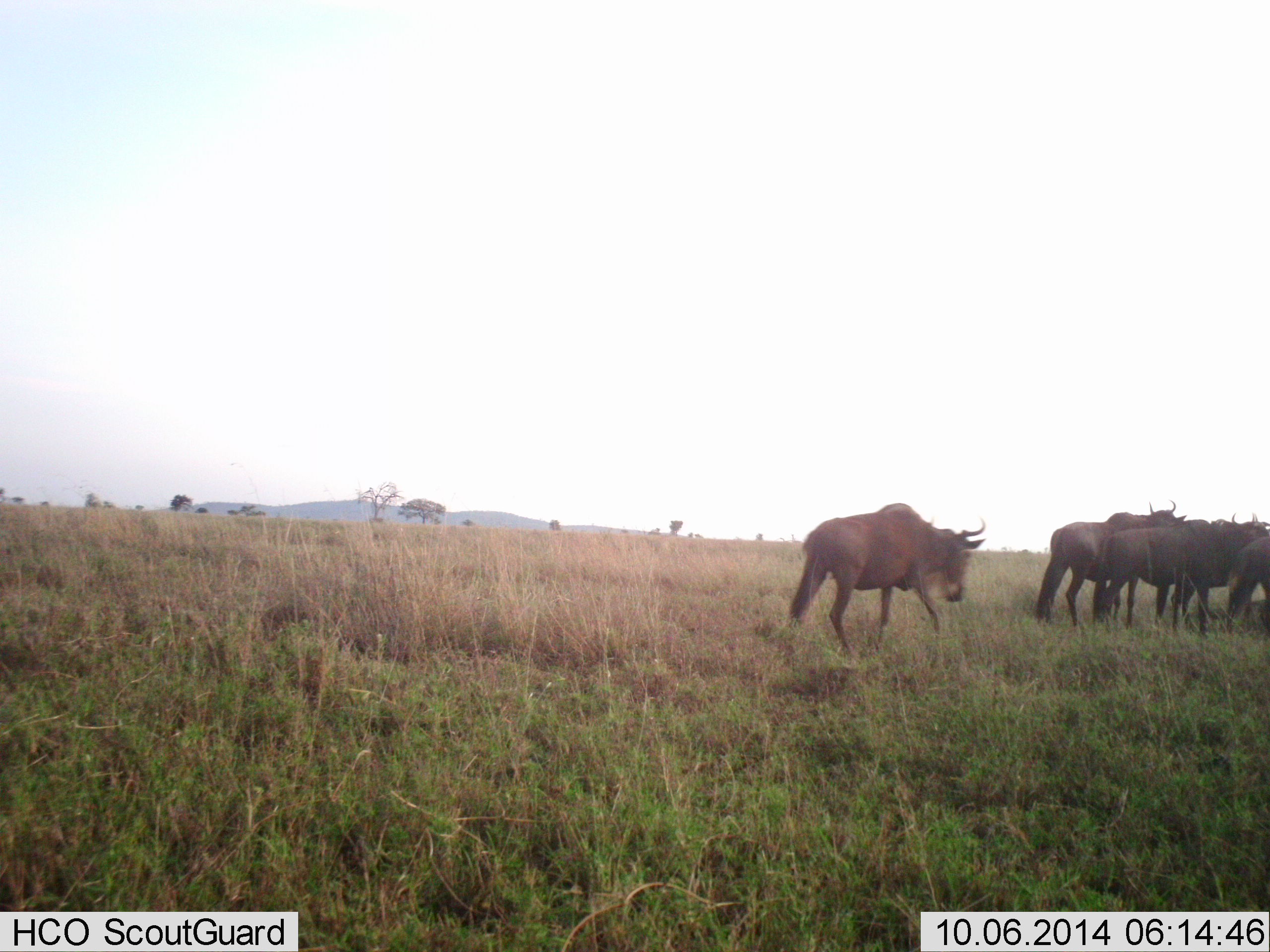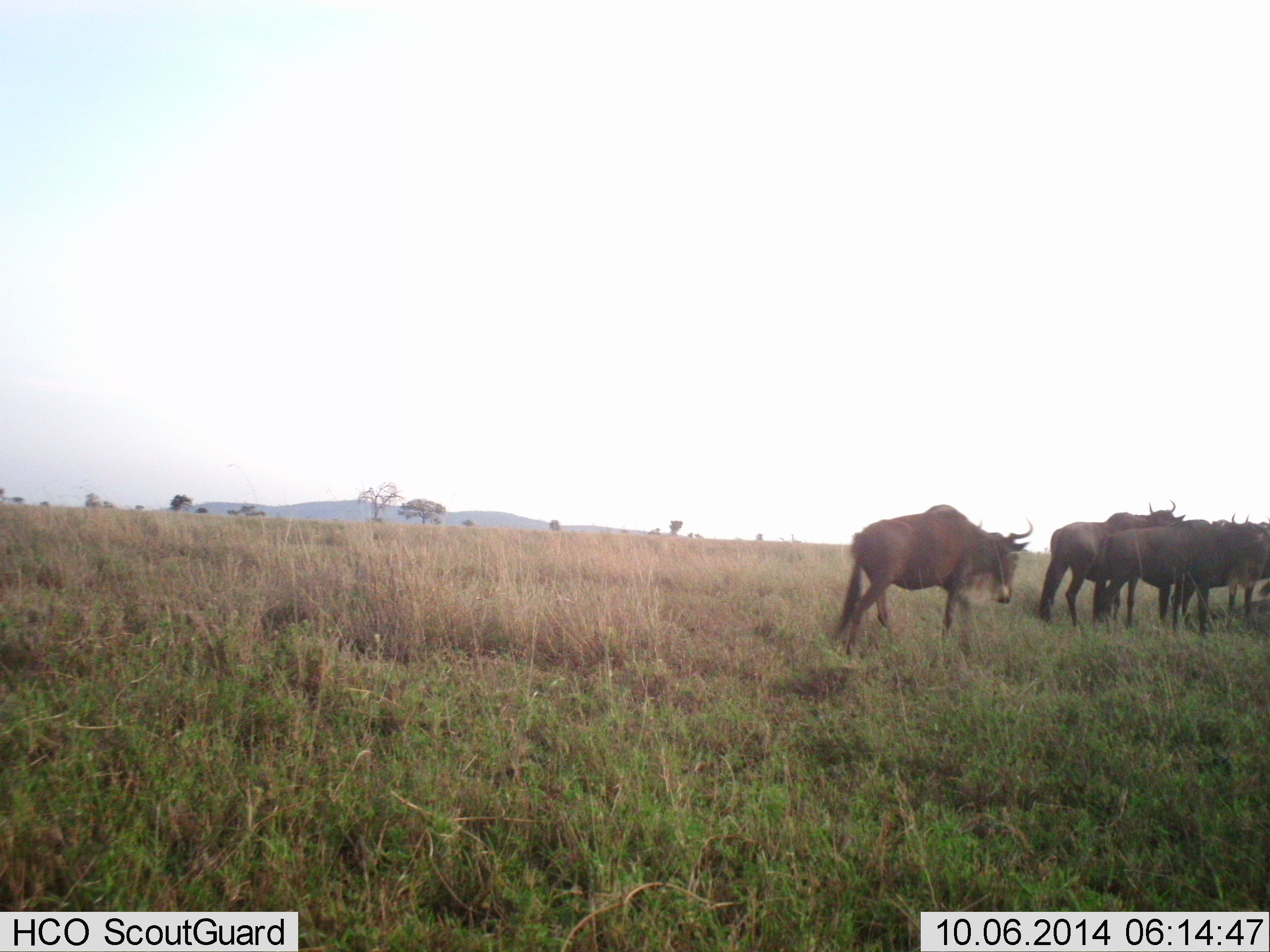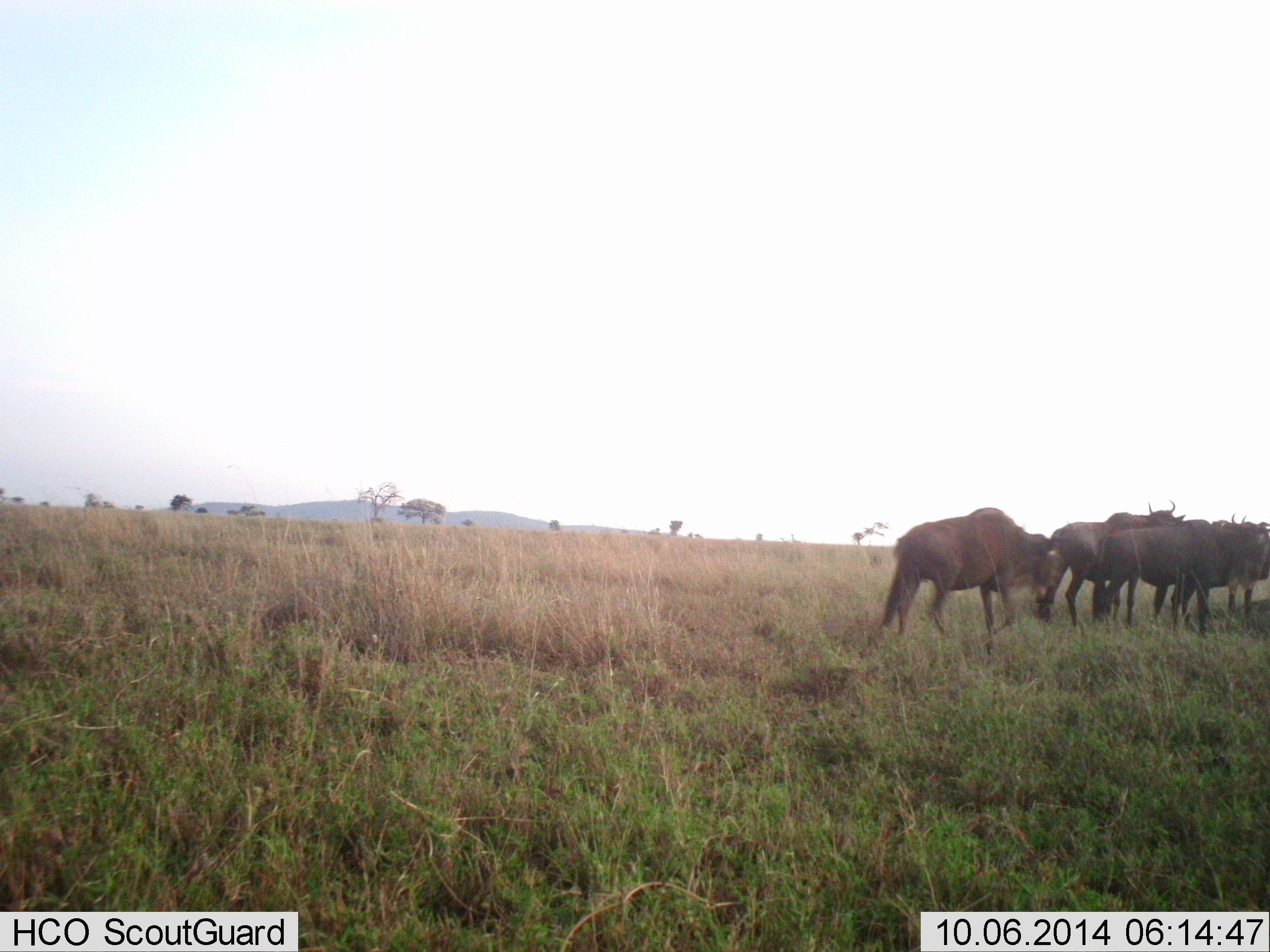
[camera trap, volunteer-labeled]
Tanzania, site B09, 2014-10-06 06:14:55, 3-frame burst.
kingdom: Animalia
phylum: Chordata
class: Mammalia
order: Artiodactyla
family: Bovidae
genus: Connochaetes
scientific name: Connochaetes taurinus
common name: blue wildebeest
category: wildebeest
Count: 6.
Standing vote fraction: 90%.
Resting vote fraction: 10%.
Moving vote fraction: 60%.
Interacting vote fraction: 0%.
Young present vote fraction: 0%.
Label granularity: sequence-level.